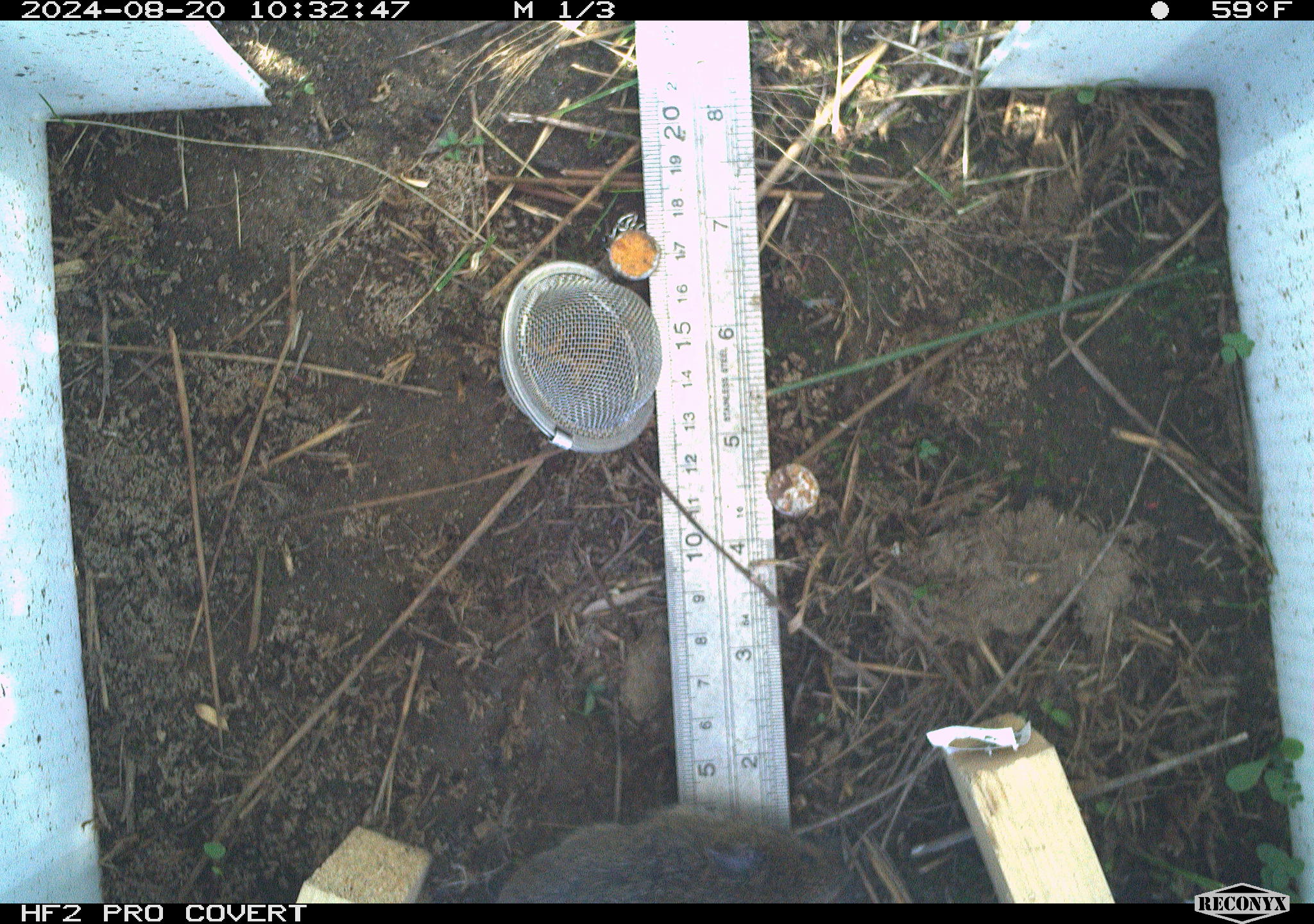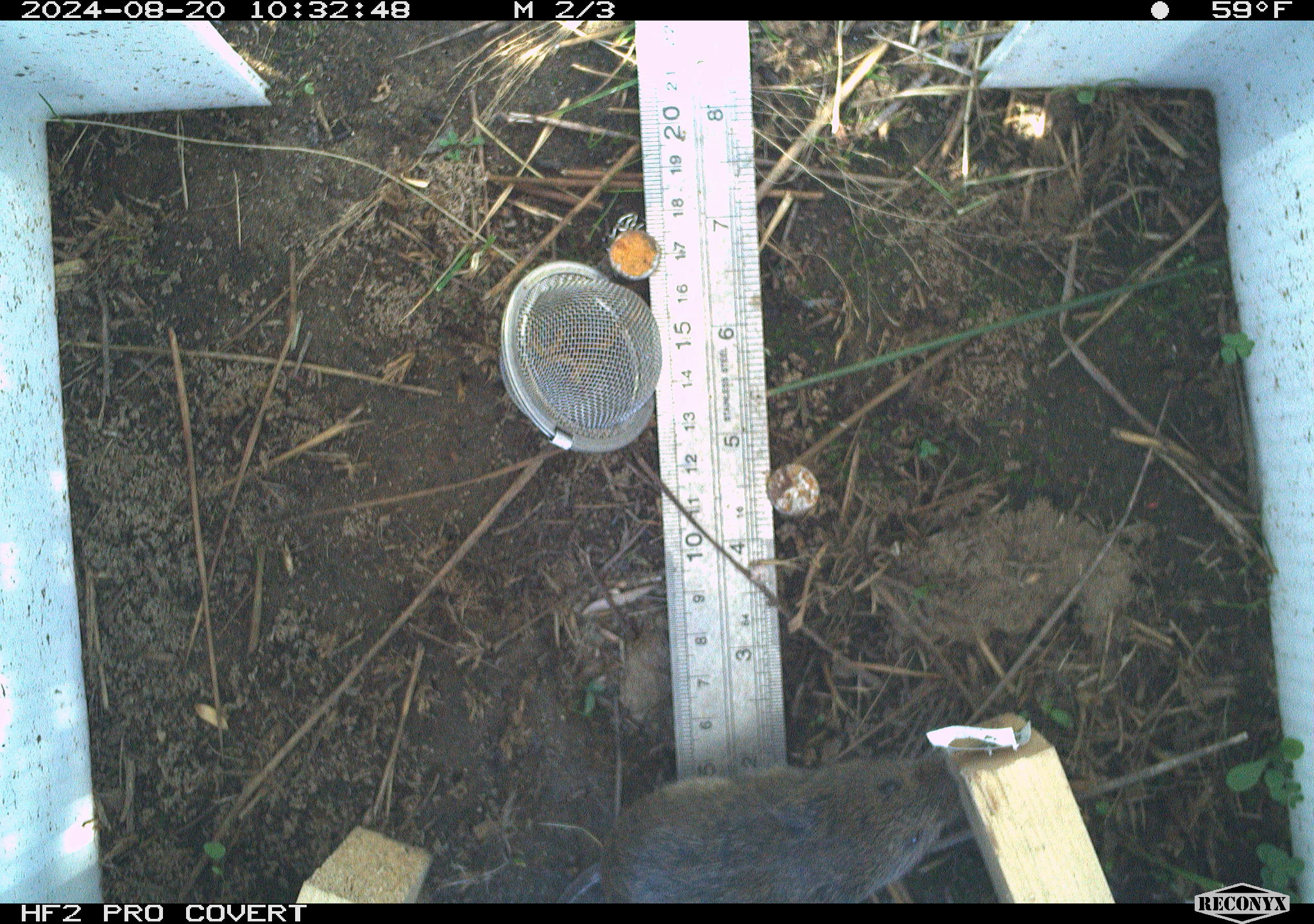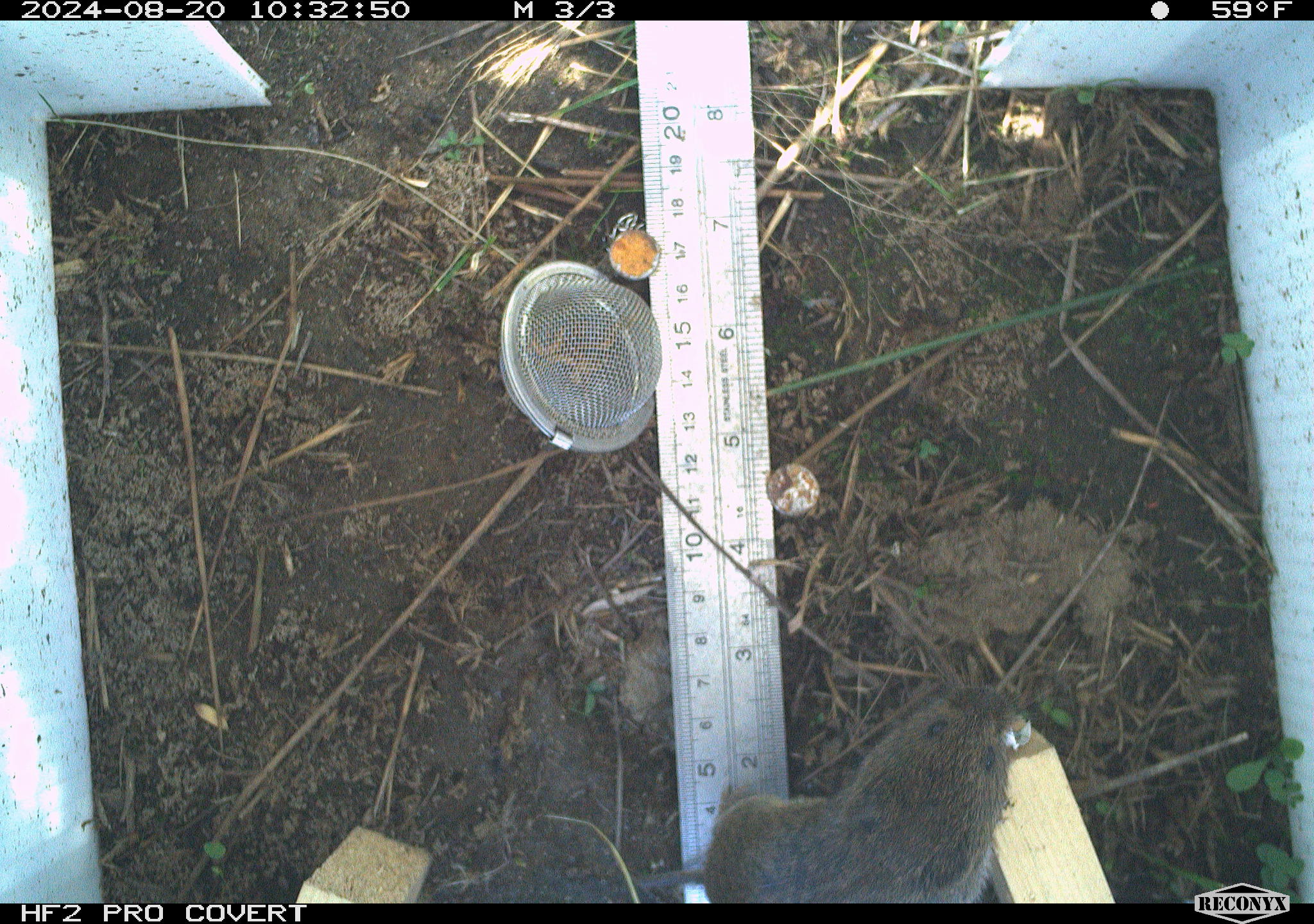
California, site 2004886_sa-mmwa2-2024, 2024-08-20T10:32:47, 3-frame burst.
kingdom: Animalia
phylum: Chordata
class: Mammalia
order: Rodentia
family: Cricetidae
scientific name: Arvicolinae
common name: voles, lemmings, and muskrats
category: arvicolinae subfamily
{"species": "arvicolinae subfamily (voles, lemmings, and muskrats) (Arvicolinae)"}